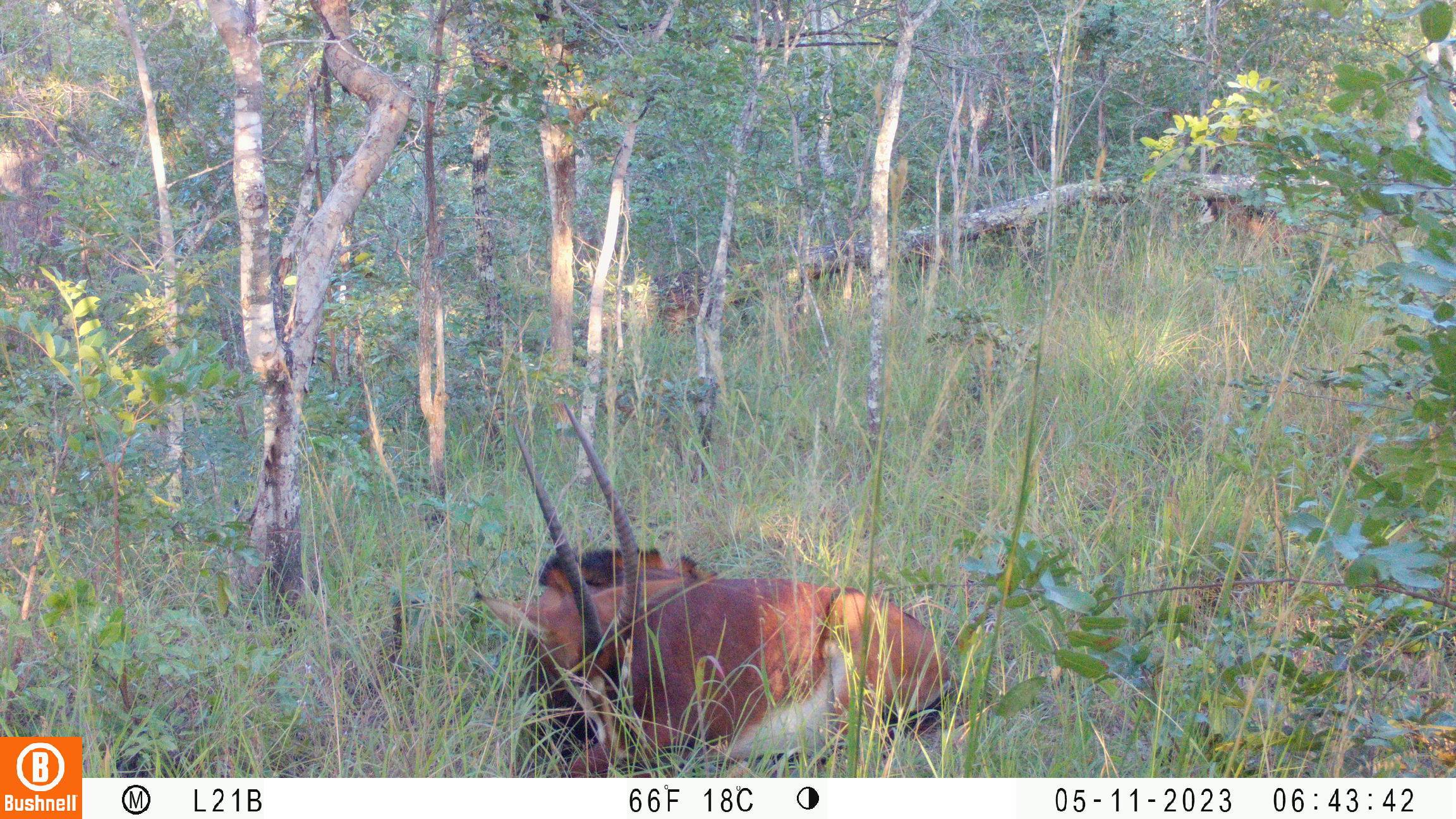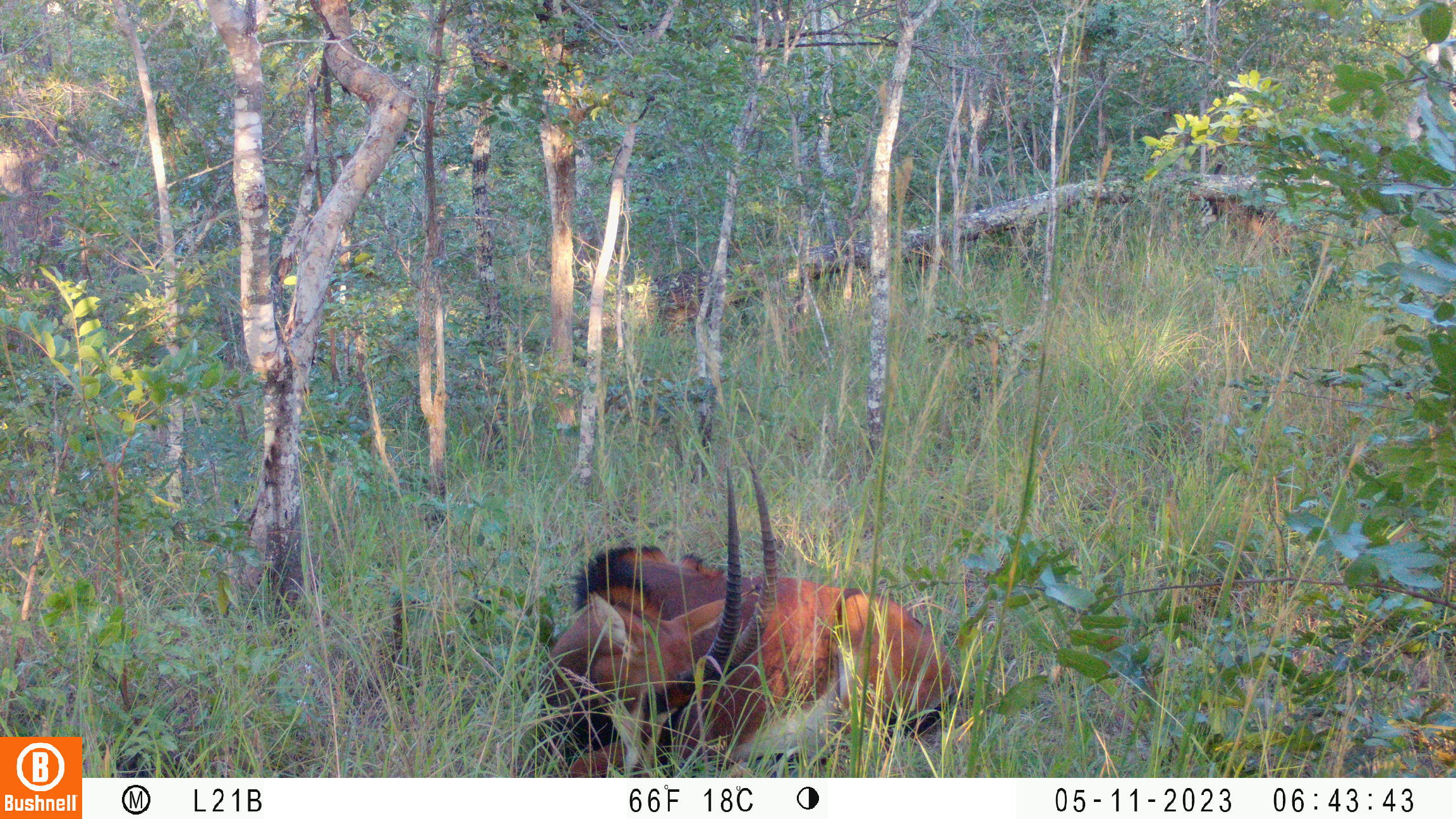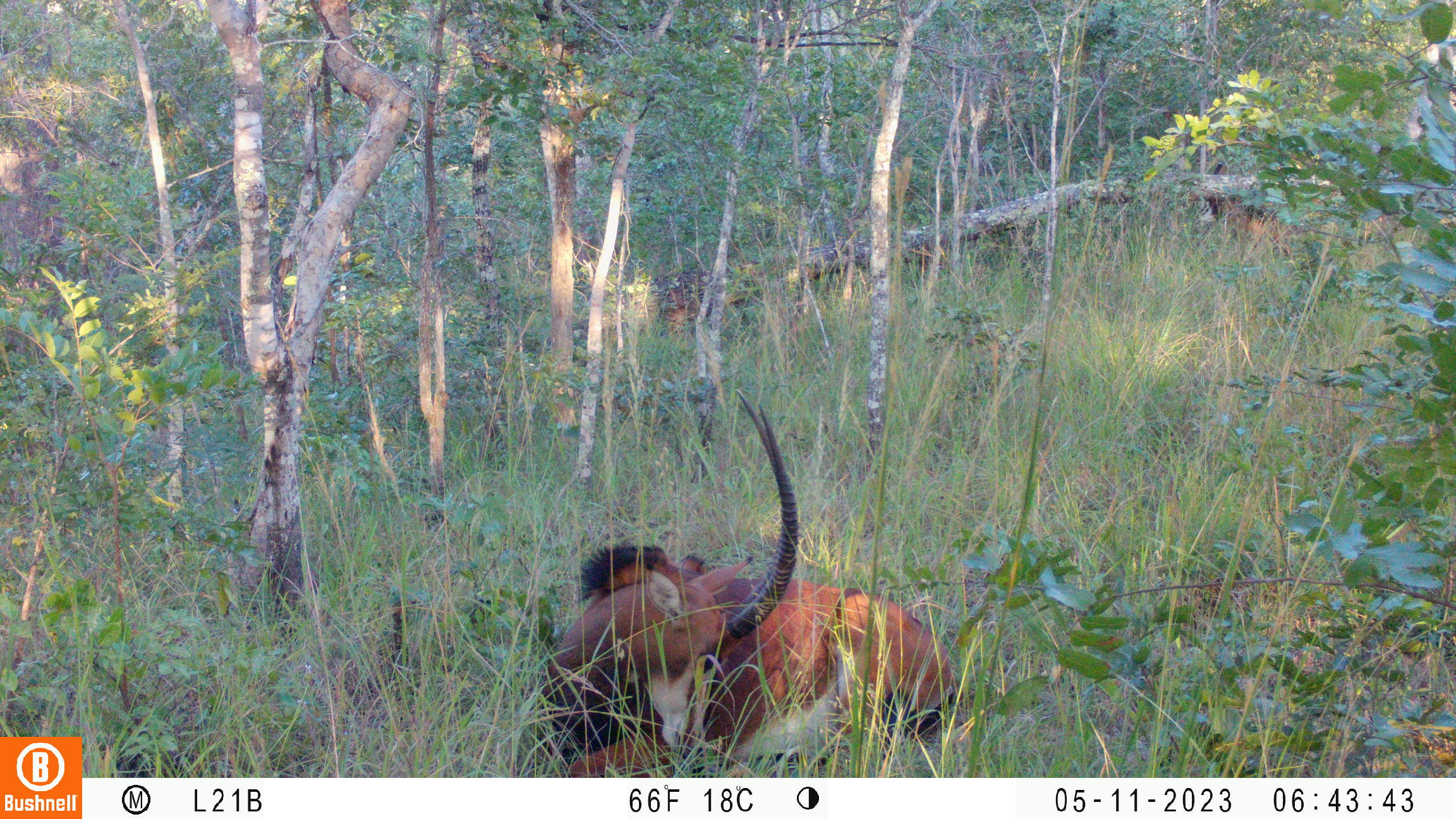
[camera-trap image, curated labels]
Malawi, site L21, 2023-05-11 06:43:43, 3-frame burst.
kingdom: Animalia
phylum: Chordata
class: Mammalia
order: Artiodactyla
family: Bovidae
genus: Hippotragus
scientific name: Hippotragus niger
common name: sable antelope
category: sable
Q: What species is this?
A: Sable (sable antelope) (Hippotragus niger).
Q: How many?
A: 1.